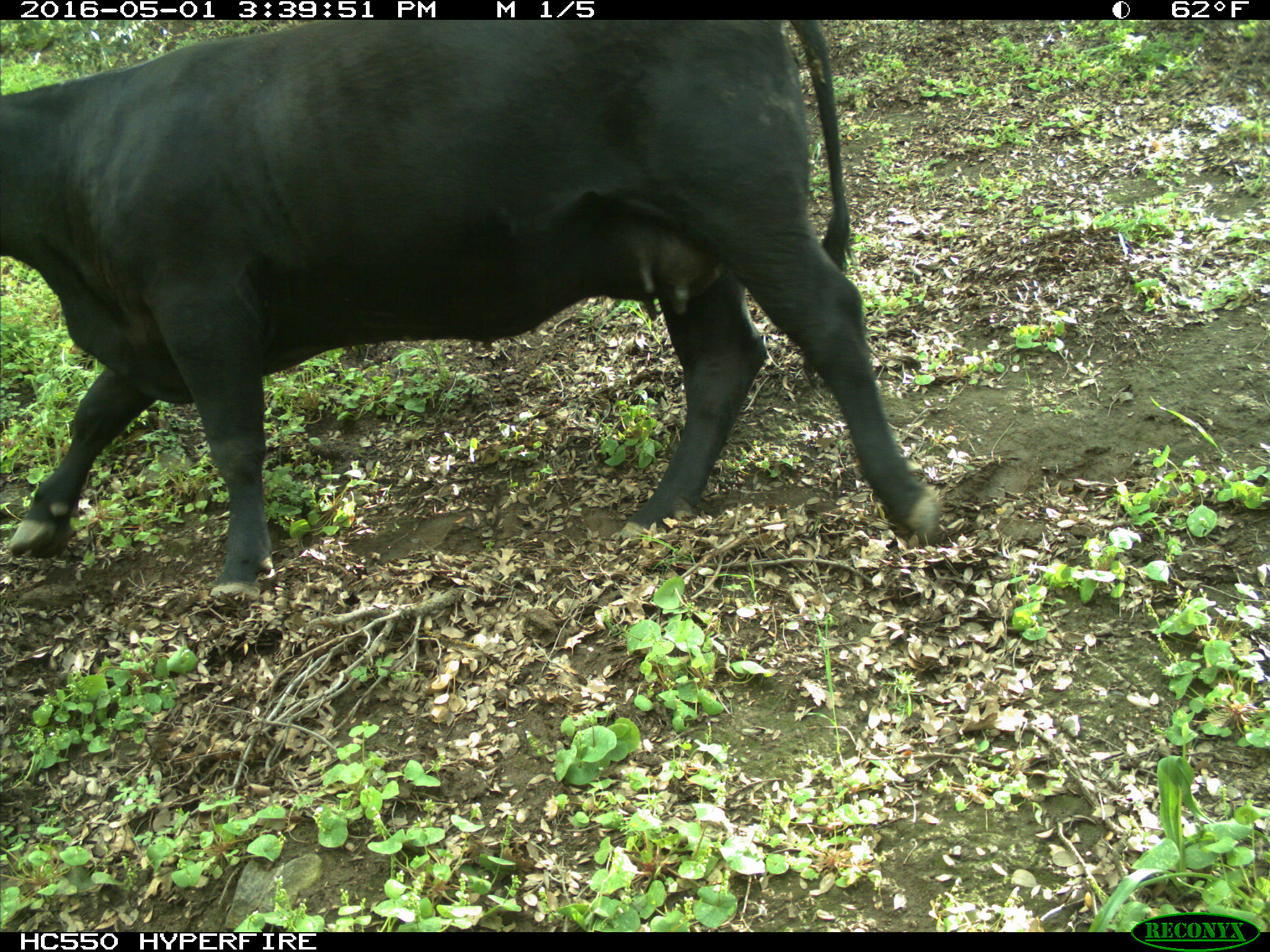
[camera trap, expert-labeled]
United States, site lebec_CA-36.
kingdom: Animalia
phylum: Chordata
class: Mammalia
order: Artiodactyla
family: Bovidae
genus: Bos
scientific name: Bos taurus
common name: domestic cow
Bos taurus (domestic cow).